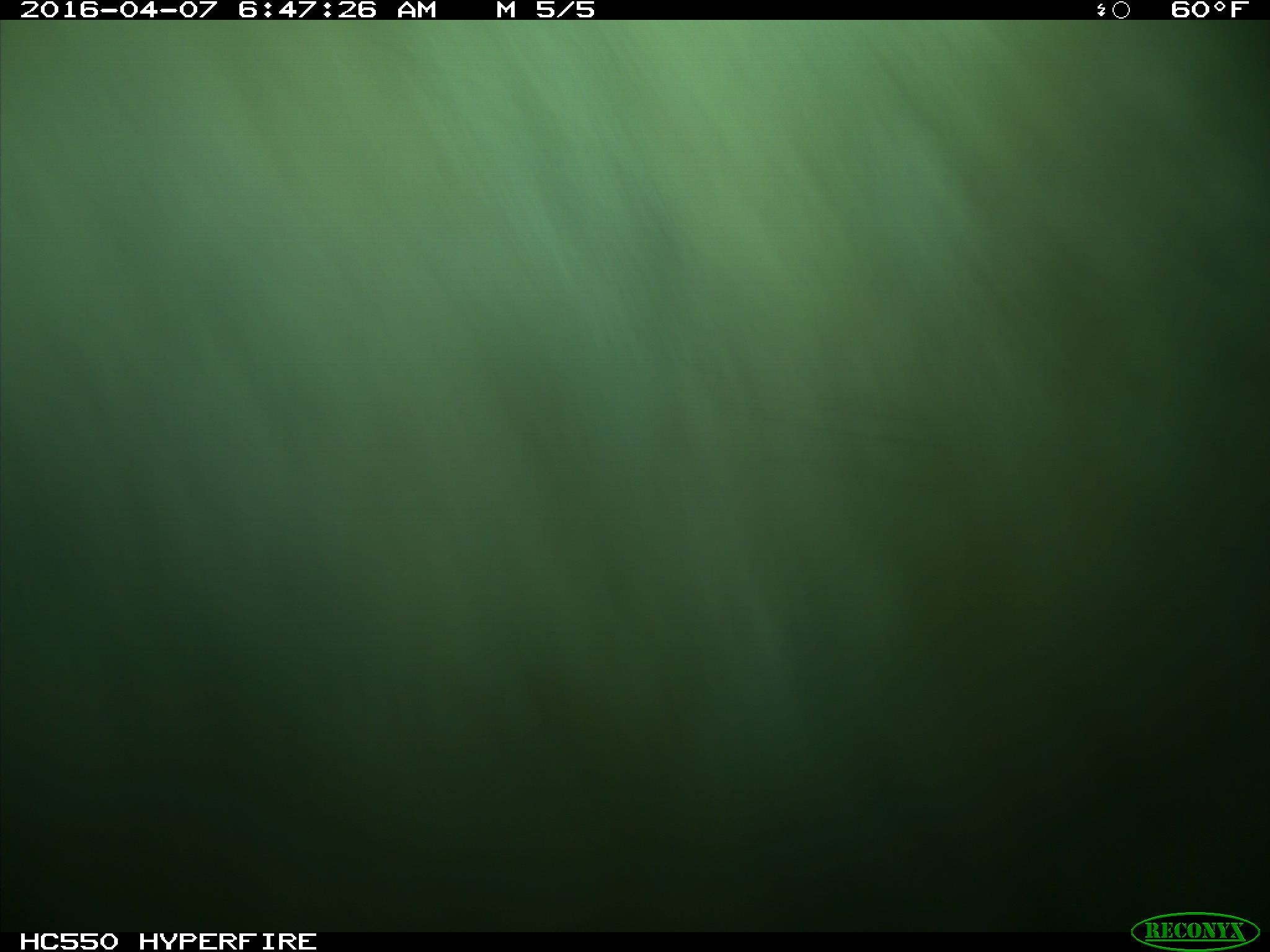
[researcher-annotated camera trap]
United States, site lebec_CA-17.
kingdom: Animalia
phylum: Chordata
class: Mammalia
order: Artiodactyla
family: Bovidae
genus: Bos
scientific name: Bos taurus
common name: domestic cow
Bos taurus (domestic cow).